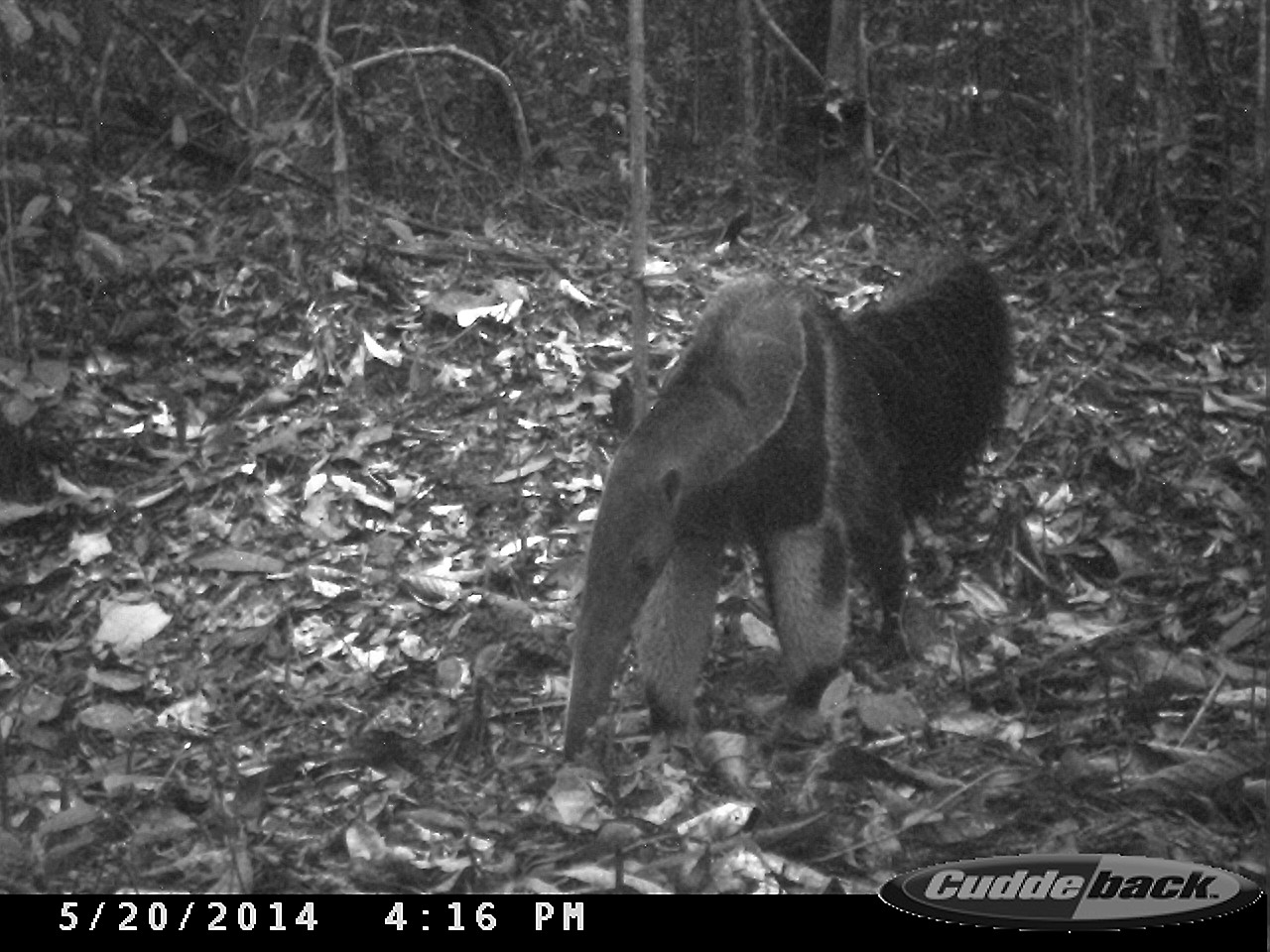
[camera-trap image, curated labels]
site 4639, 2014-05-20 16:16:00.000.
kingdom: Animalia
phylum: Chordata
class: Mammalia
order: Pilosa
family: Myrmecophagidae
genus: Myrmecophaga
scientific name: Myrmecophaga tridactyla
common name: giant anteater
Myrmecophaga tridactyla (giant anteater), count 1.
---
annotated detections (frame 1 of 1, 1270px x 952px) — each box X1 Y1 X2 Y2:
myrmecophaga tridactyla: 561 239 1012 759